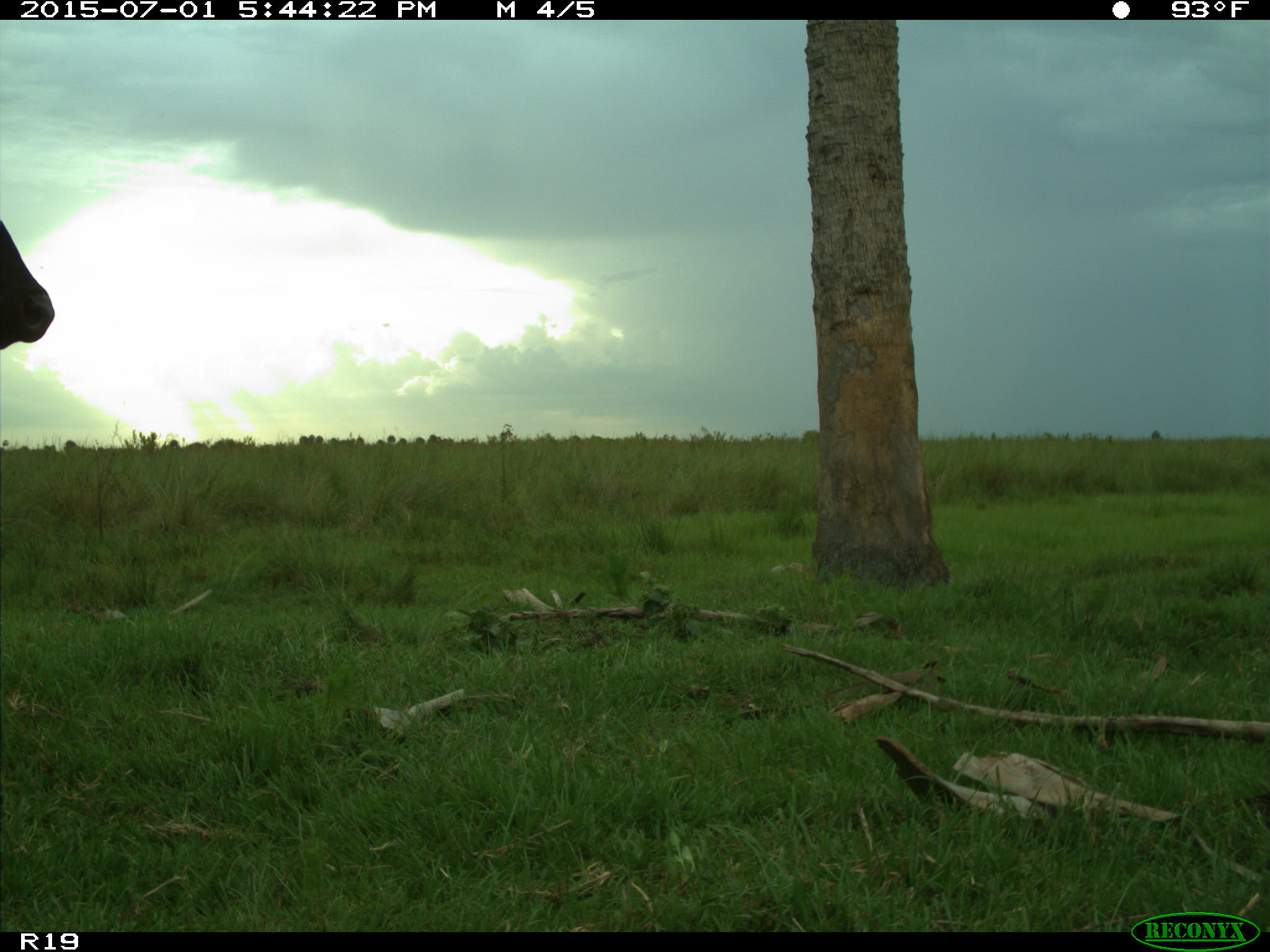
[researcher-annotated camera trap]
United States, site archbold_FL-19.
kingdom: Animalia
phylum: Chordata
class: Mammalia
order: Artiodactyla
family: Bovidae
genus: Bos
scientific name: Bos taurus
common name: domestic cow